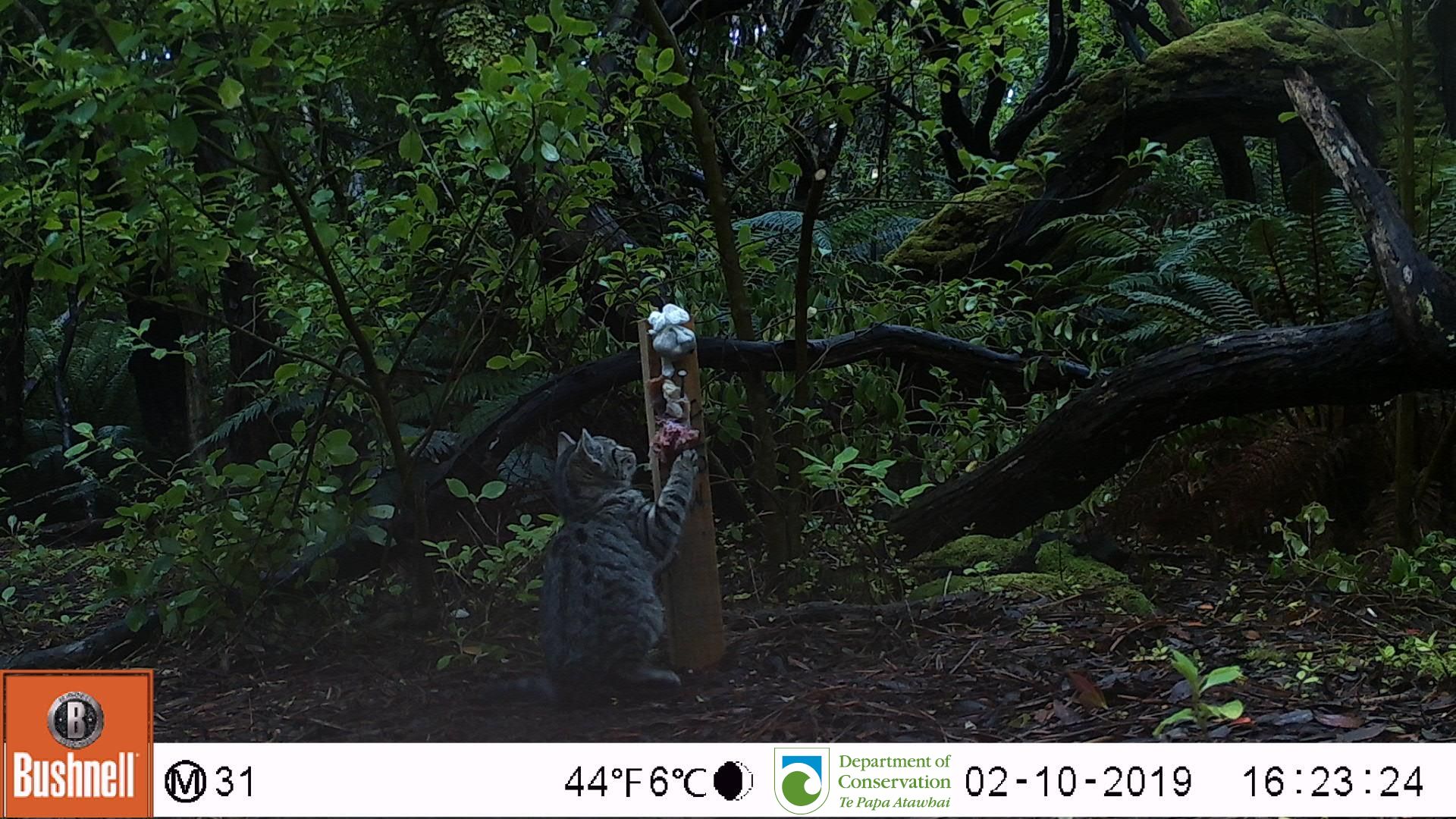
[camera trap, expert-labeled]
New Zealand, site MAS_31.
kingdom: Animalia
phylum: Chordata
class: Mammalia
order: Carnivora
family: Felidae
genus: Felis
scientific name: Felis catus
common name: domestic cat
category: cat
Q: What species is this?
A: Cat (domestic cat) (Felis catus).